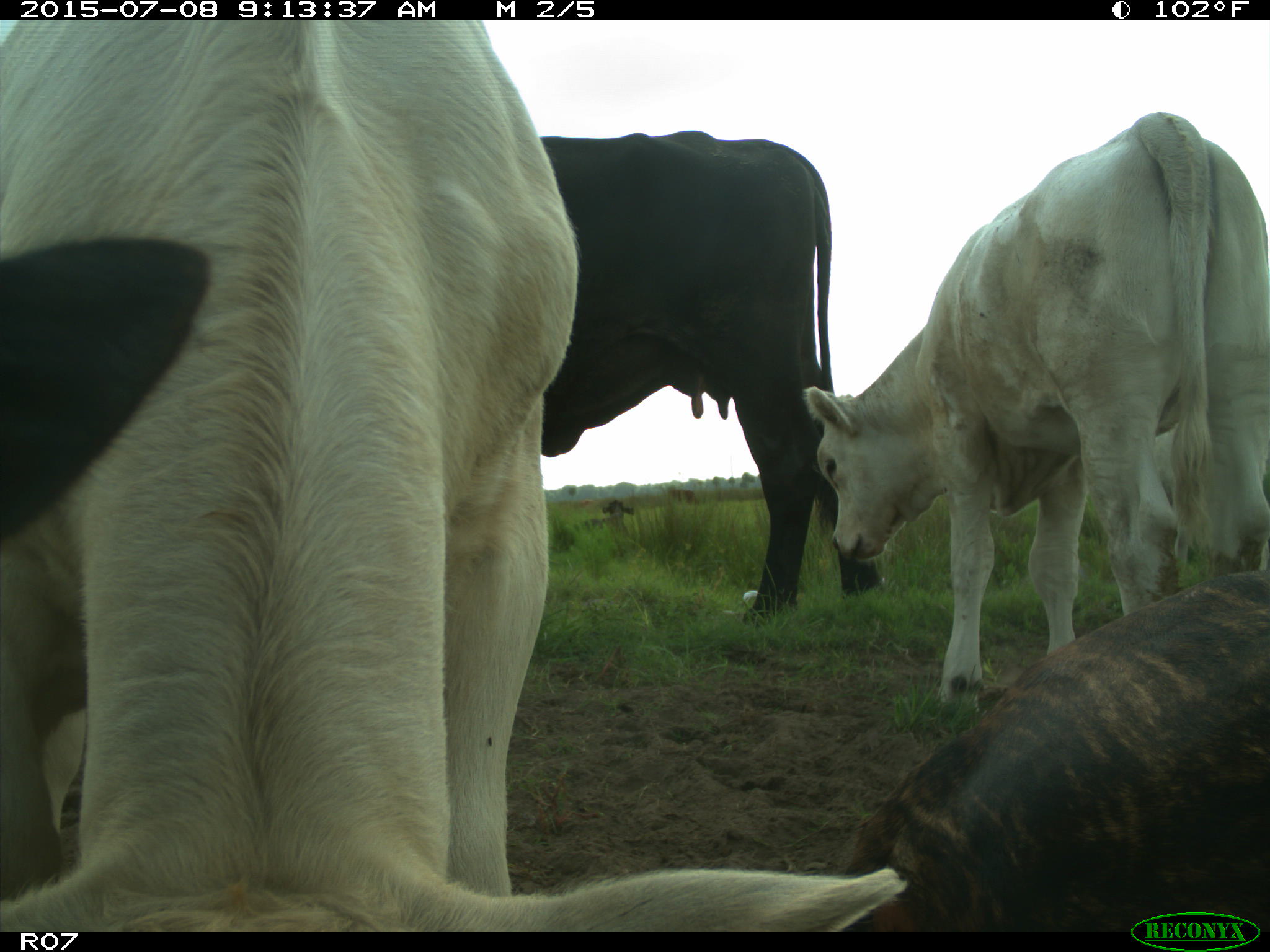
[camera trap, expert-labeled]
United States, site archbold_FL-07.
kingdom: Animalia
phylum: Chordata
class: Mammalia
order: Artiodactyla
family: Bovidae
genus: Bos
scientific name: Bos taurus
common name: domestic cow